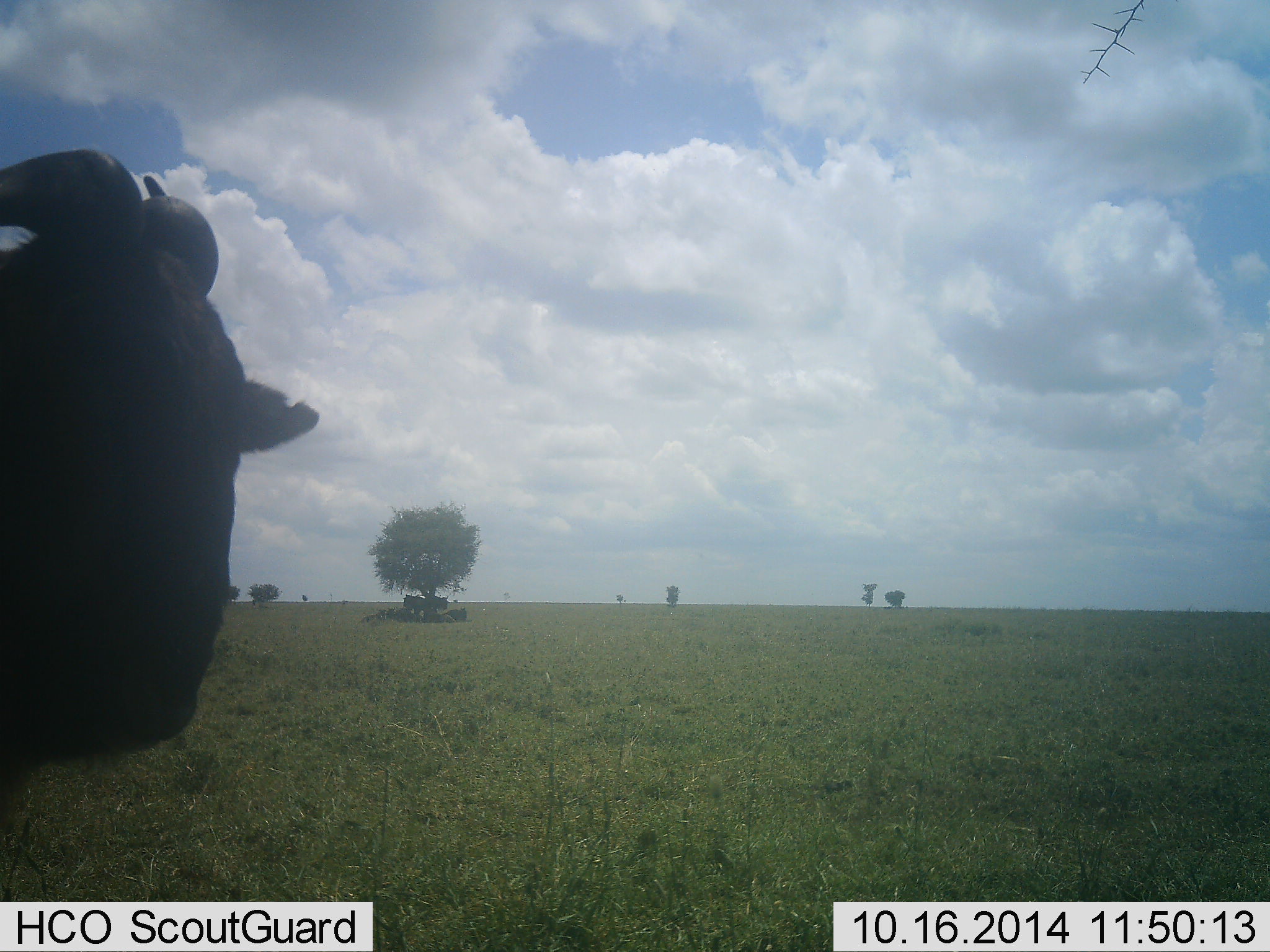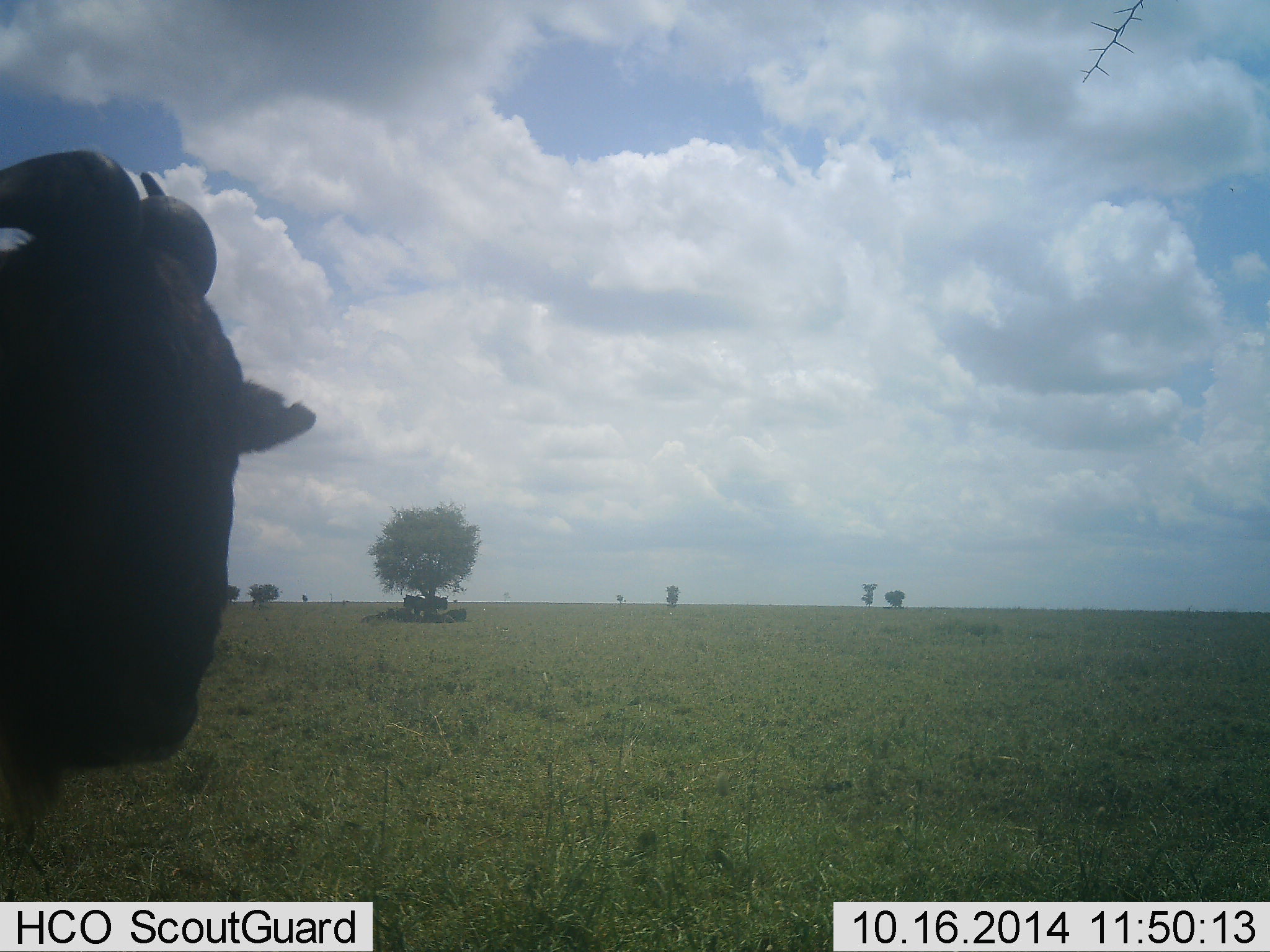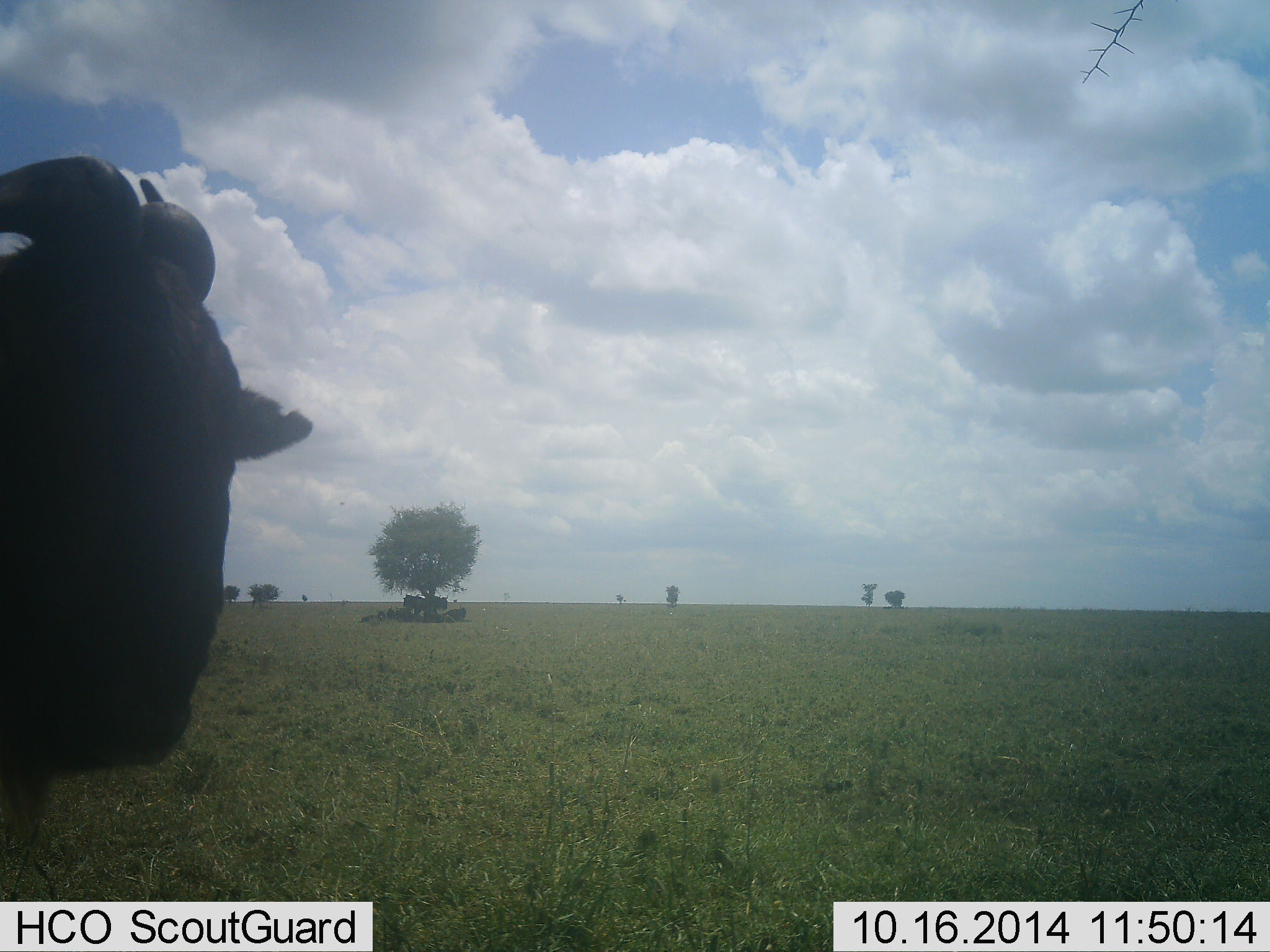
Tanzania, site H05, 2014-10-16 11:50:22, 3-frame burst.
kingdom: Animalia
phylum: Chordata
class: Mammalia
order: Artiodactyla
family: Bovidae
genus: Connochaetes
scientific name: Connochaetes taurinus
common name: blue wildebeest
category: wildebeest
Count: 1.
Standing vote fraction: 90%.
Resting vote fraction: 20%.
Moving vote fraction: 0%.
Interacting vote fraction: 10%.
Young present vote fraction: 0%.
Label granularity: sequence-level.